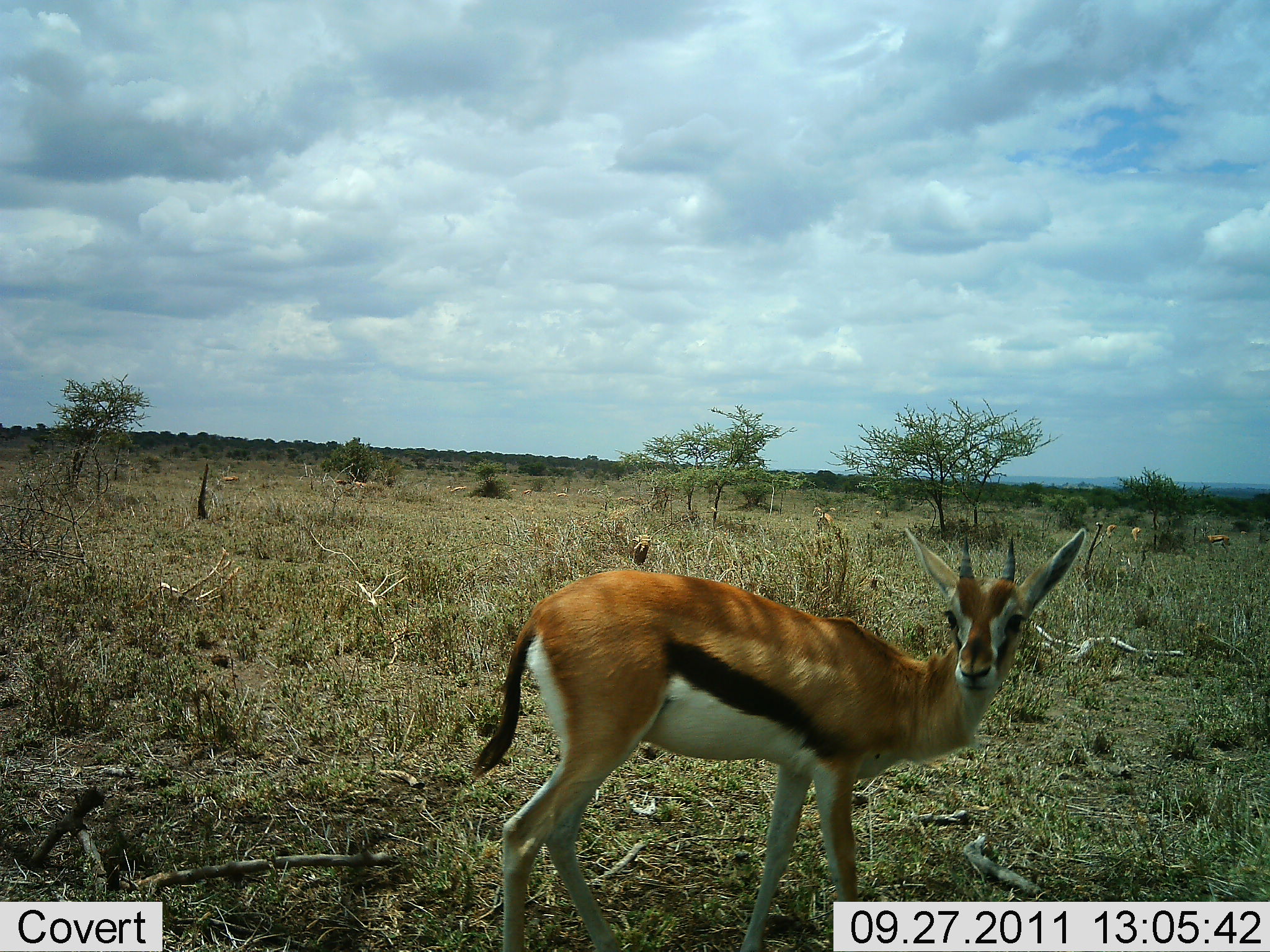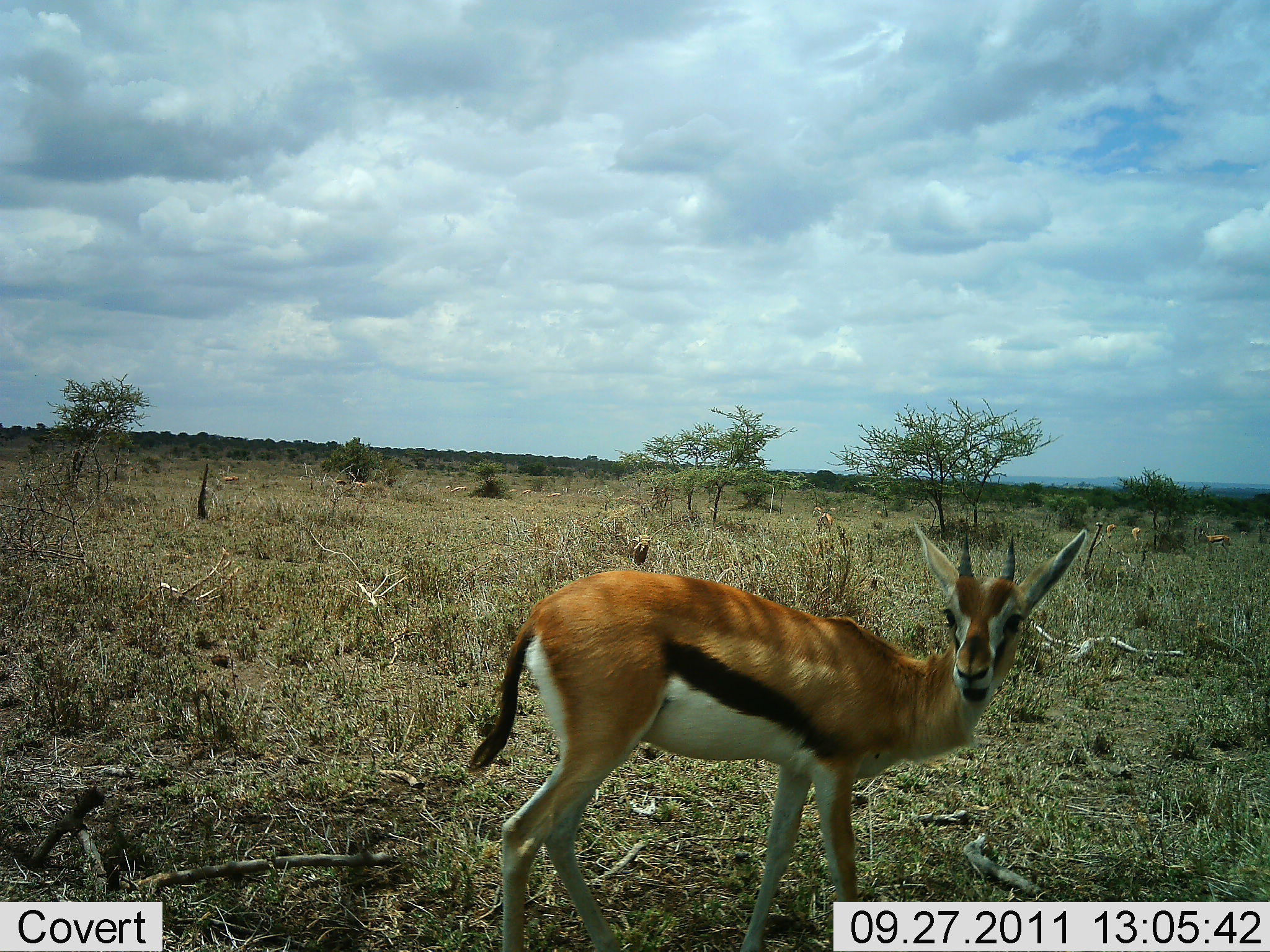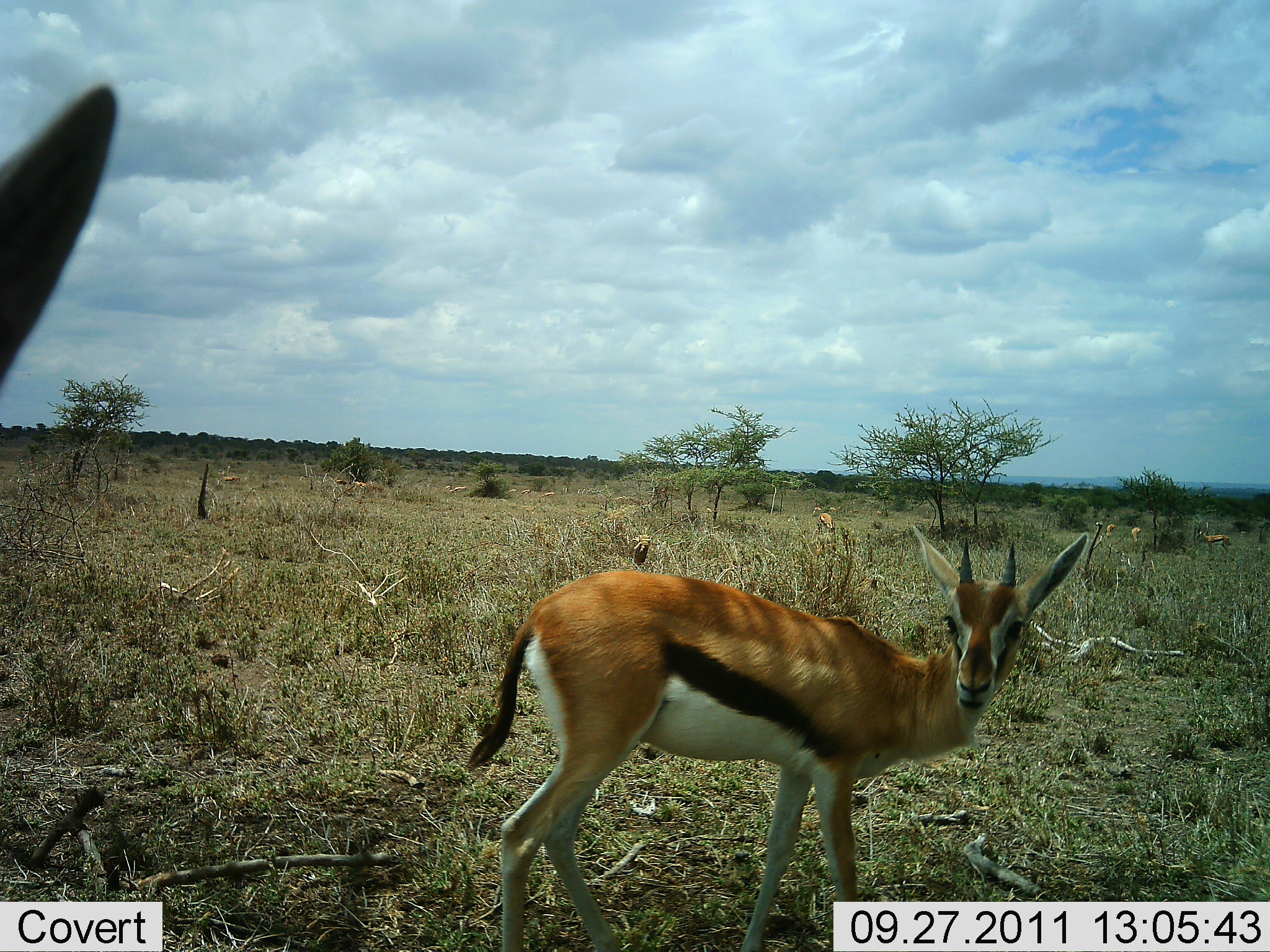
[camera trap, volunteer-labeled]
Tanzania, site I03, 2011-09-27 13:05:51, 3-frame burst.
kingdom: Animalia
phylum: Chordata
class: Mammalia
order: Artiodactyla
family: Bovidae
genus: Eudorcas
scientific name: Eudorcas thomsonii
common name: thomson's gazelle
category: gazellethomsons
Gazellethomsons (thomson's gazelle) (Eudorcas thomsonii), count 1. Behavior (volunteer vote fractions): standing 82%, resting 0%, moving 9%, interacting 0%. Young present (vote fraction): 0%. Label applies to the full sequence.